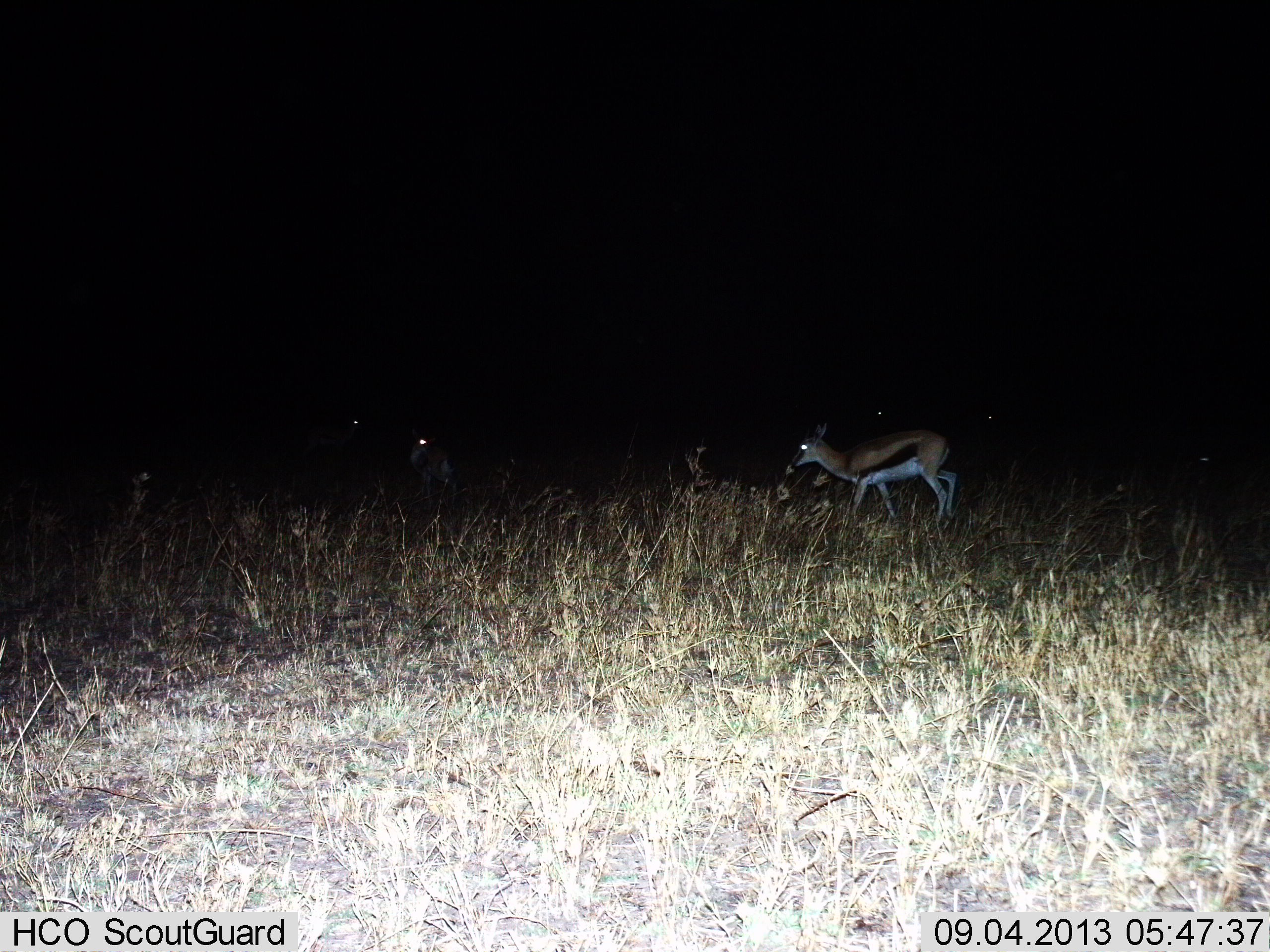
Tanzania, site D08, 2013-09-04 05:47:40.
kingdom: Animalia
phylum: Chordata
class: Mammalia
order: Artiodactyla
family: Bovidae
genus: Eudorcas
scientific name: Eudorcas thomsonii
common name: thomson's gazelle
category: gazellethomsons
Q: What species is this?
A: Gazellethomsons (thomson's gazelle) (Eudorcas thomsonii).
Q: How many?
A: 2.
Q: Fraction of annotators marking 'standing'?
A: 41%.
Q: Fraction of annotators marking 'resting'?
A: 0%.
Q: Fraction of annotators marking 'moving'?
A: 59%.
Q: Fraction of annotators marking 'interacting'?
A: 0%.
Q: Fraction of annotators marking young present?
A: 5%.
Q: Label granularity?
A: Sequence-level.